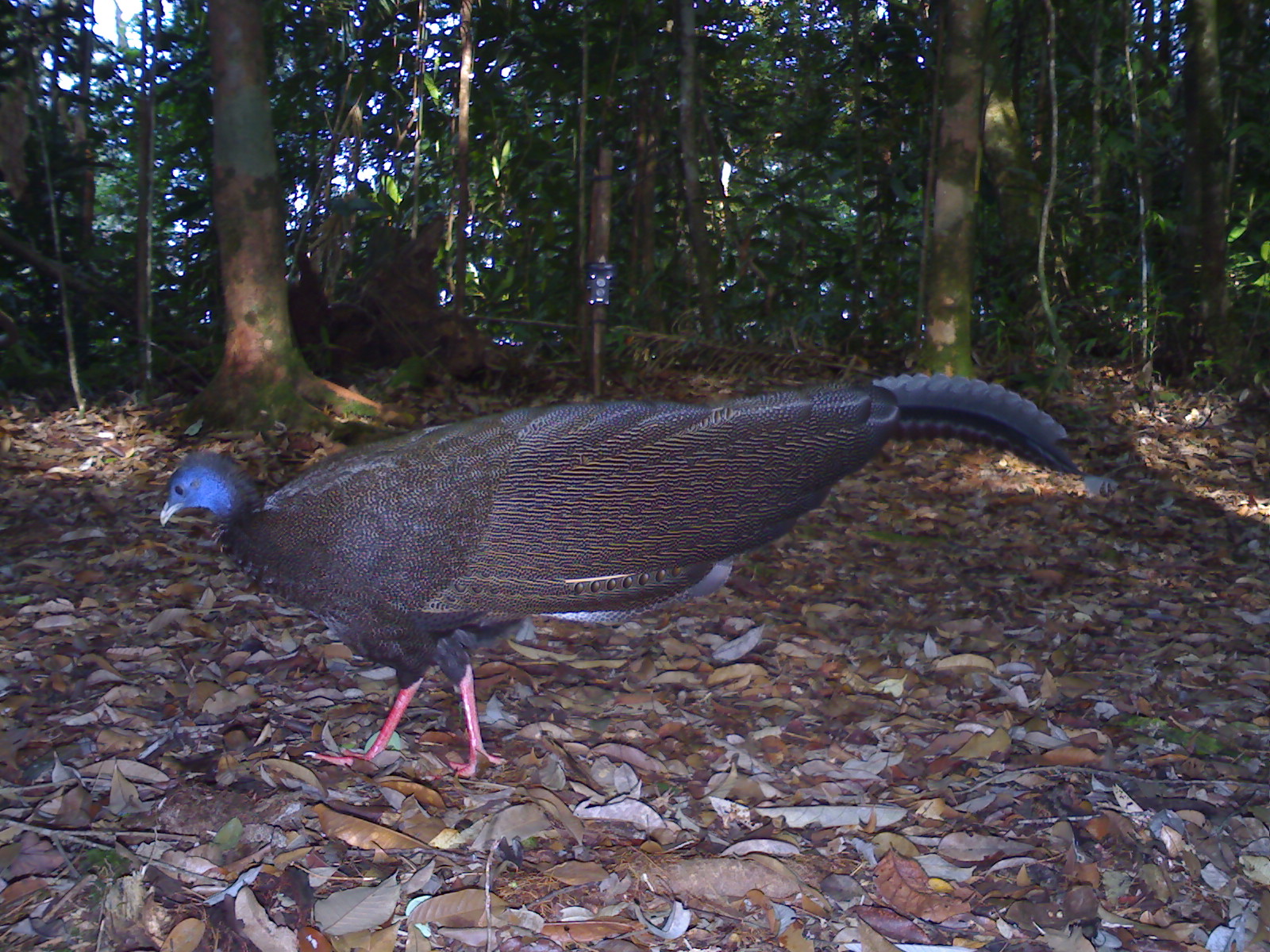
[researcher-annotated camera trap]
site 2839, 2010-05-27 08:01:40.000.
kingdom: Animalia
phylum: Chordata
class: Aves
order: Galliformes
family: Phasianidae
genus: Argusianus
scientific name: Argusianus argus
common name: great argus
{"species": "Argusianus argus (great argus)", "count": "1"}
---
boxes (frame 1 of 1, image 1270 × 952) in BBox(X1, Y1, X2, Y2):
argusianus argus: BBox(158, 367, 1082, 779)